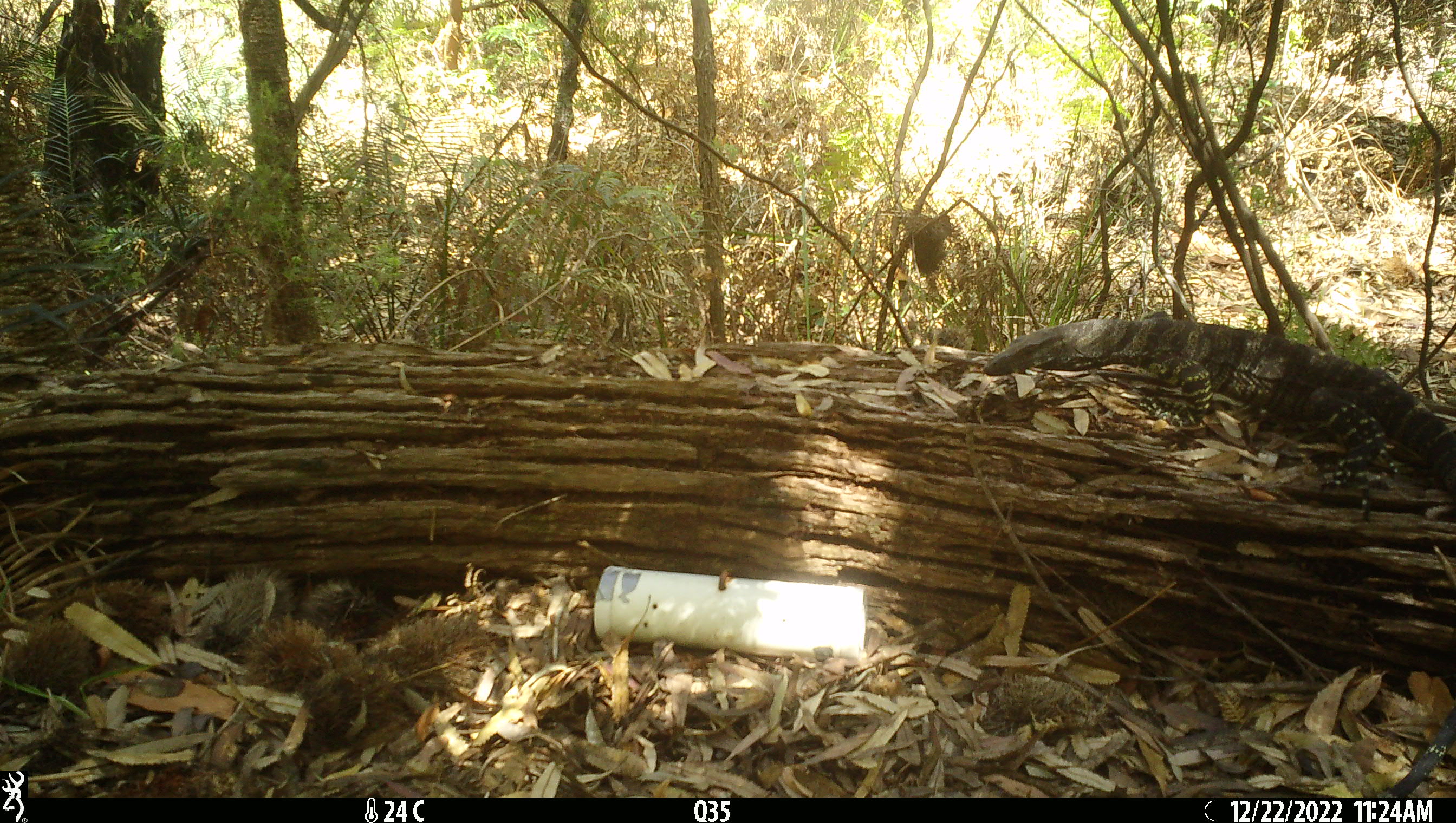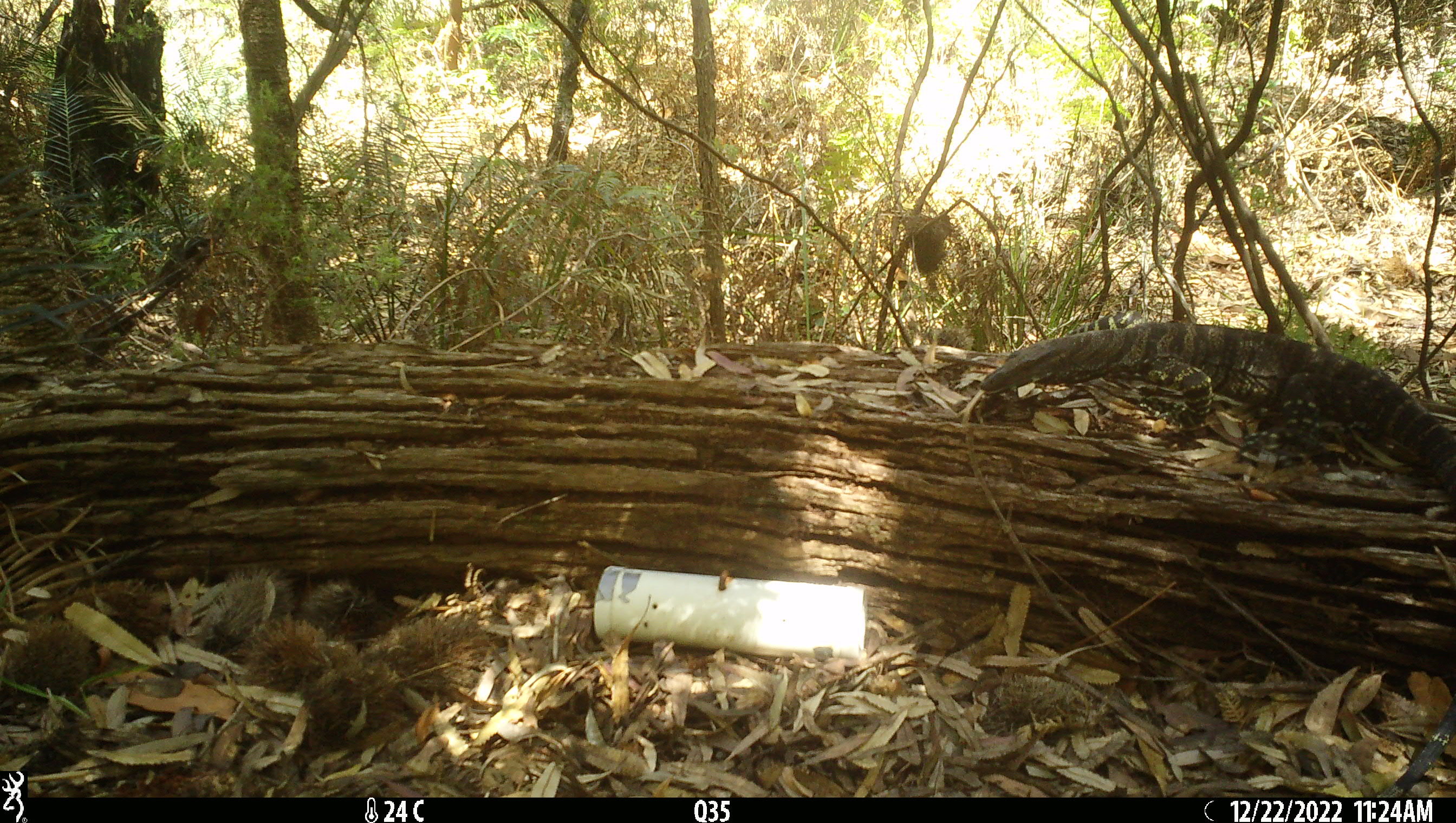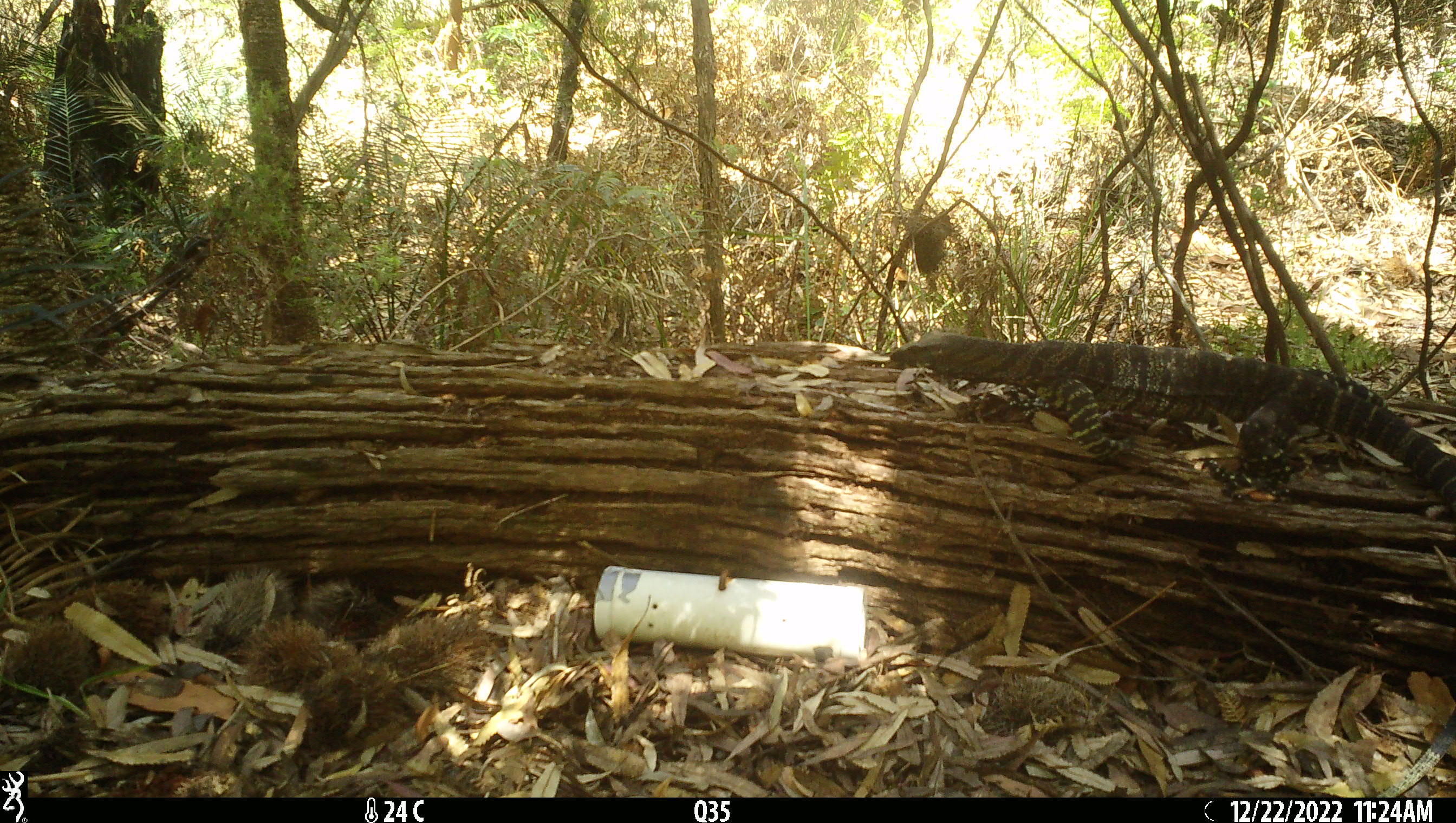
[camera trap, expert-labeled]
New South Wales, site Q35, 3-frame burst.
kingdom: Animalia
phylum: Chordata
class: Reptilia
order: Squamata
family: Varanidae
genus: Varanus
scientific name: Varanus varius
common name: lace monitor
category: goanna